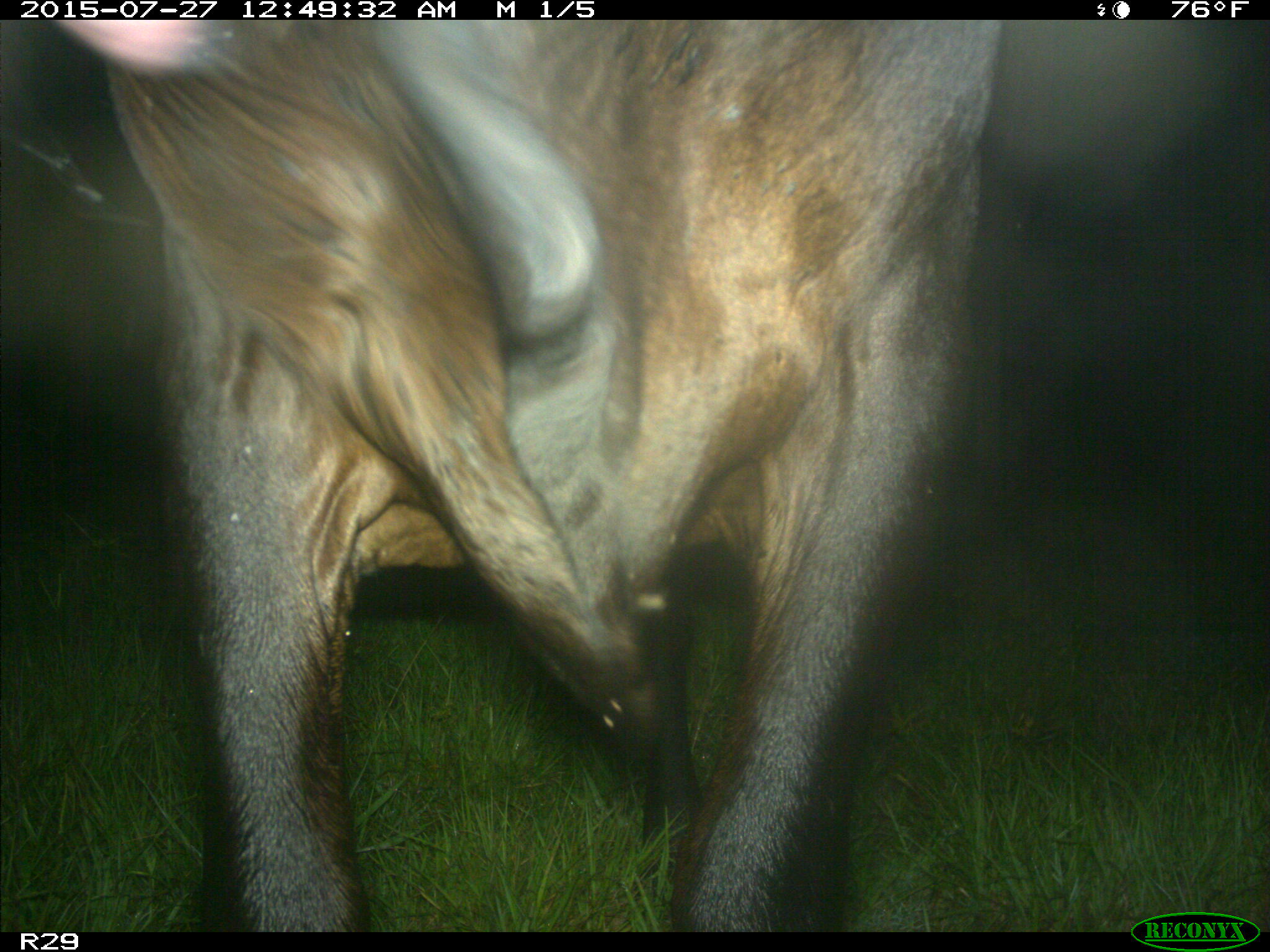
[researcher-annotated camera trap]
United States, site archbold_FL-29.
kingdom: Animalia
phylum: Chordata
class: Mammalia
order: Artiodactyla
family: Bovidae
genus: Bos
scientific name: Bos taurus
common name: domestic cow